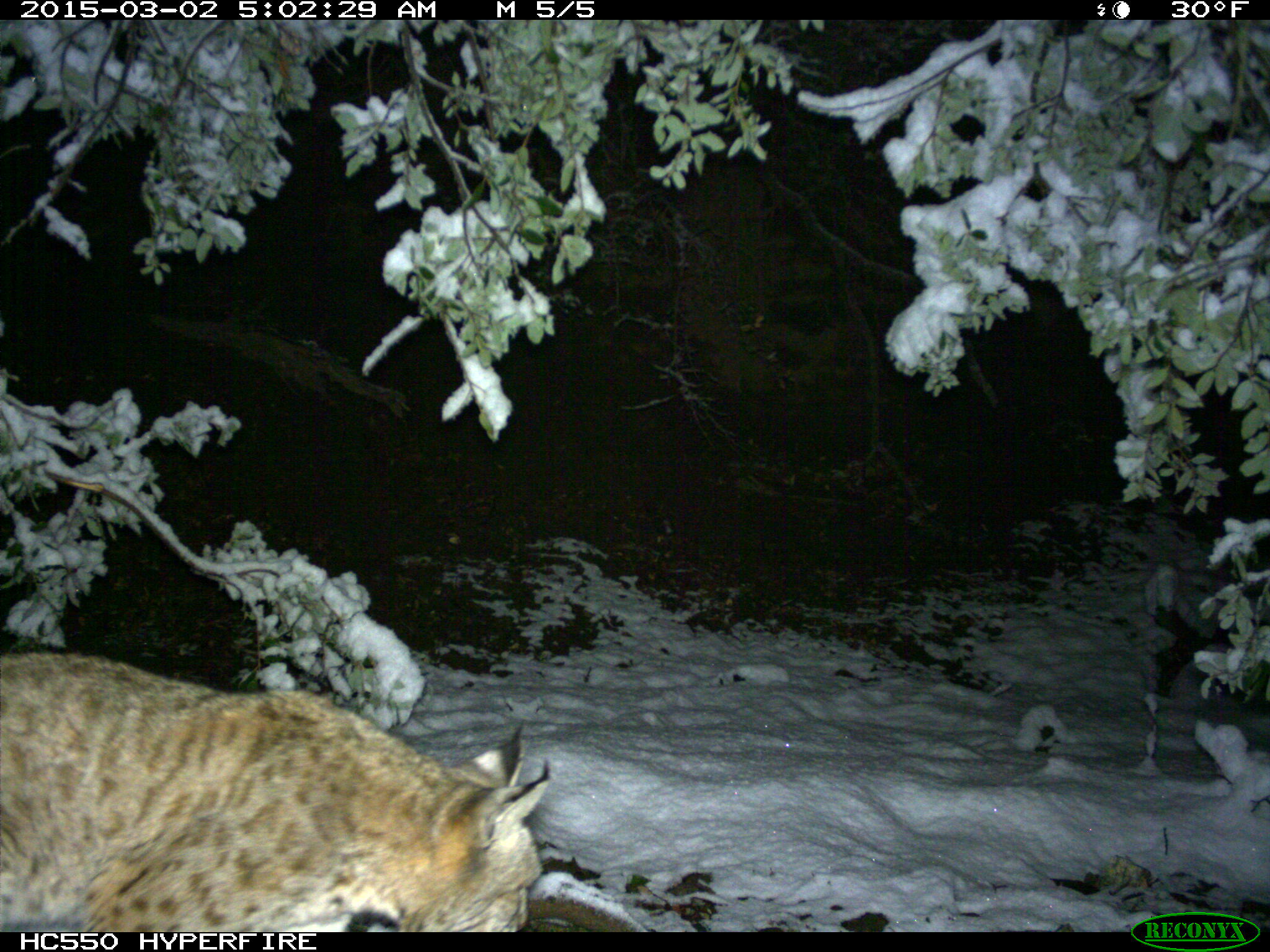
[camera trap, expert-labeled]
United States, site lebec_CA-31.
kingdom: Animalia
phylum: Chordata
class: Mammalia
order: Carnivora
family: Felidae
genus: Lynx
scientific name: Lynx rufus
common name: bobcat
Lynx rufus (bobcat).